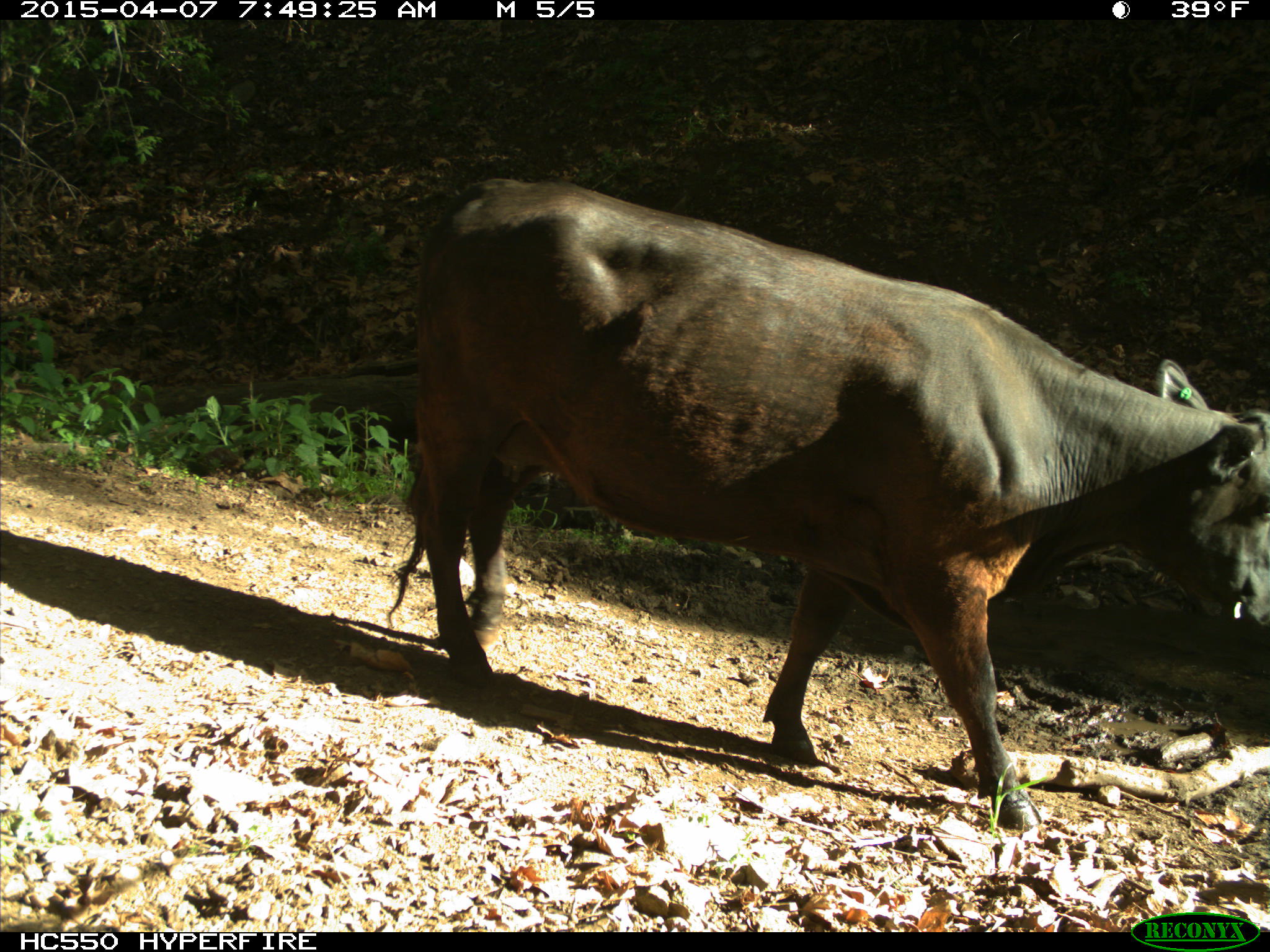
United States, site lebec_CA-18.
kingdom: Animalia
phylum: Chordata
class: Mammalia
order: Artiodactyla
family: Bovidae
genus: Bos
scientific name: Bos taurus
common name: domestic cow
Bos taurus (domestic cow).